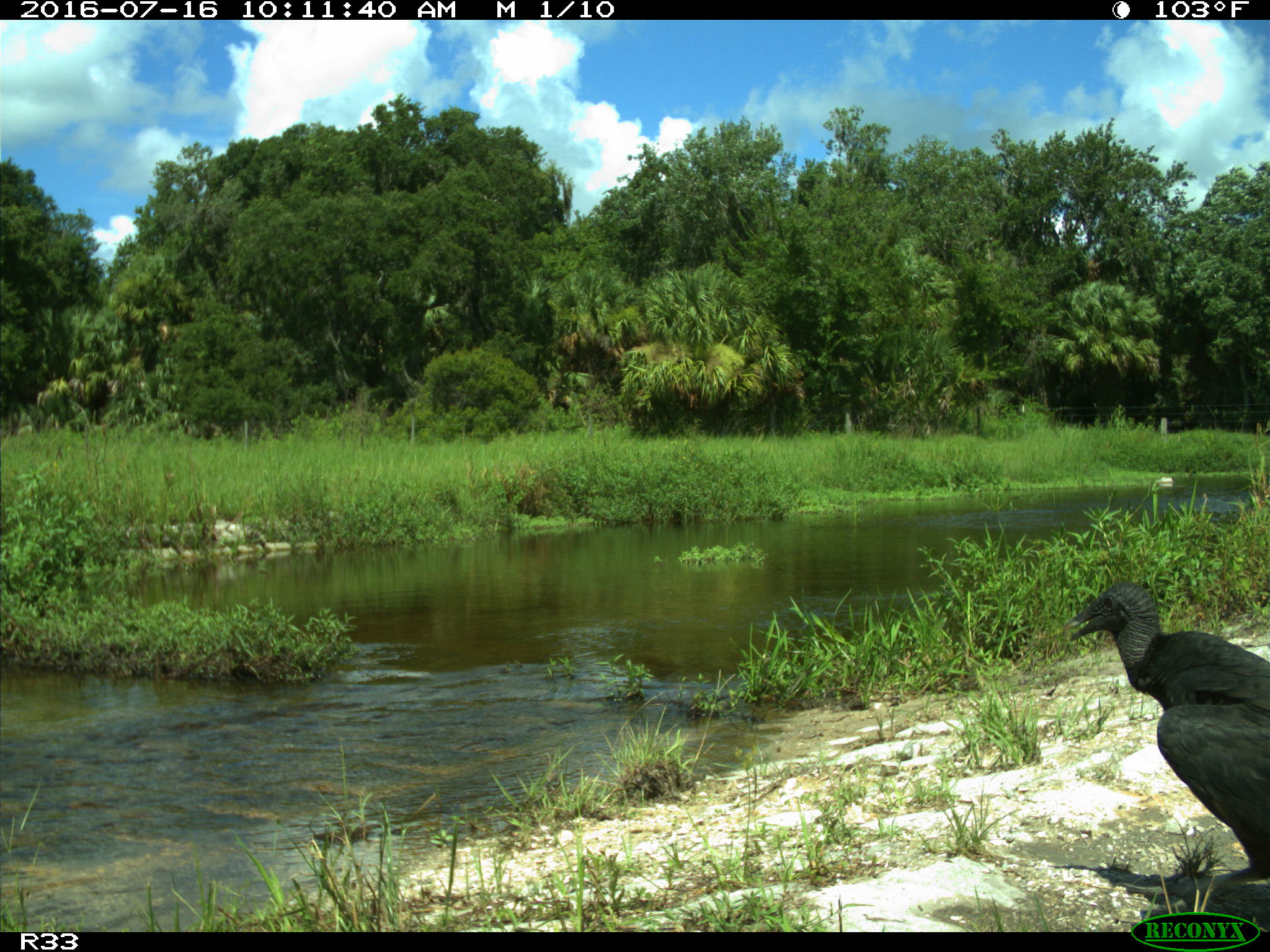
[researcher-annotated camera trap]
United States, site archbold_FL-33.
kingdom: Animalia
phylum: Chordata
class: Aves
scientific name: Aves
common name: birds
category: unidentified bird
Unidentified bird (birds) (Aves).